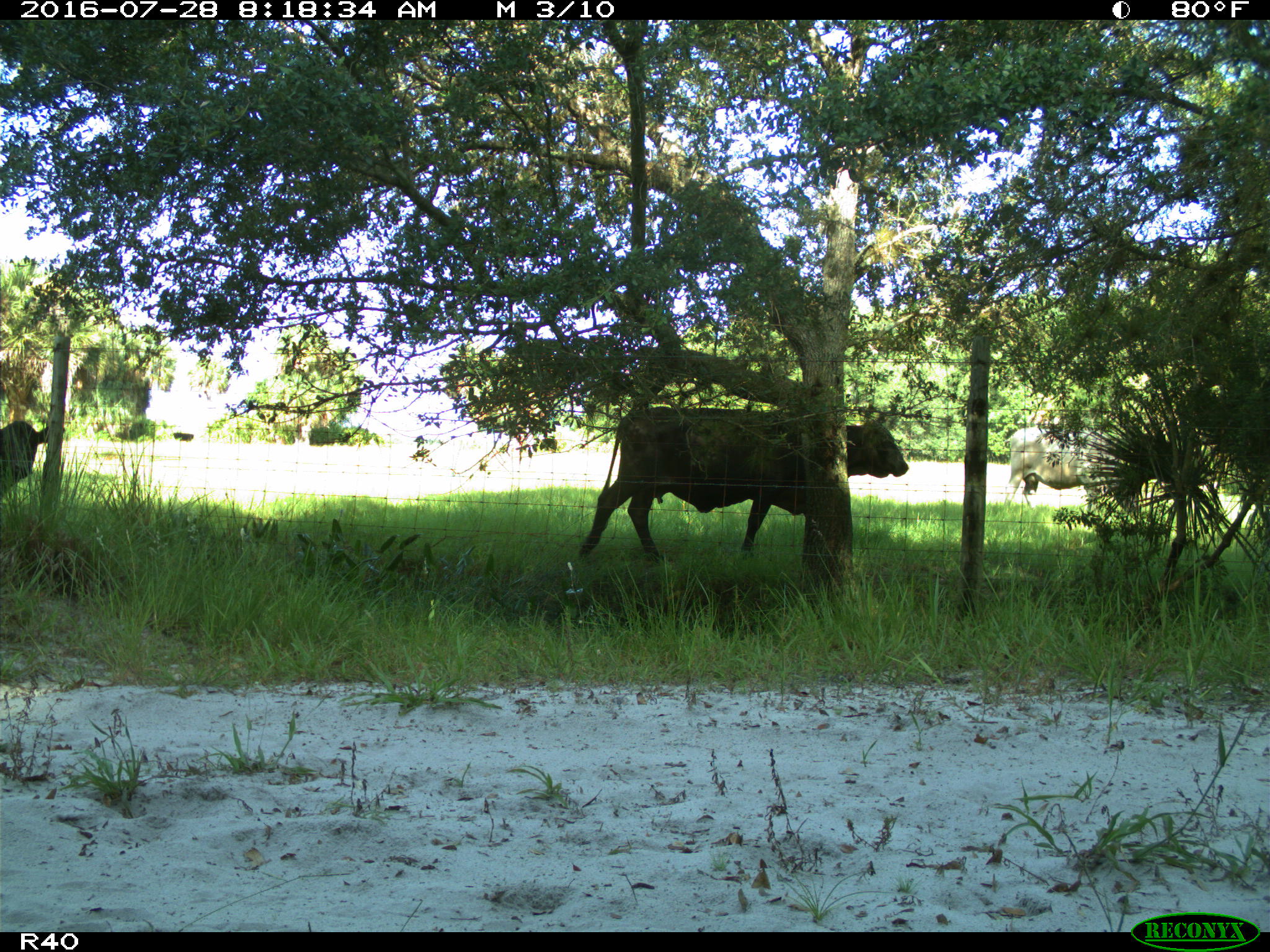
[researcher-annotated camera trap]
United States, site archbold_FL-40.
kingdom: Animalia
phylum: Chordata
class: Mammalia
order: Artiodactyla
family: Bovidae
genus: Bos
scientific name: Bos taurus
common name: domestic cow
Bos taurus (domestic cow).